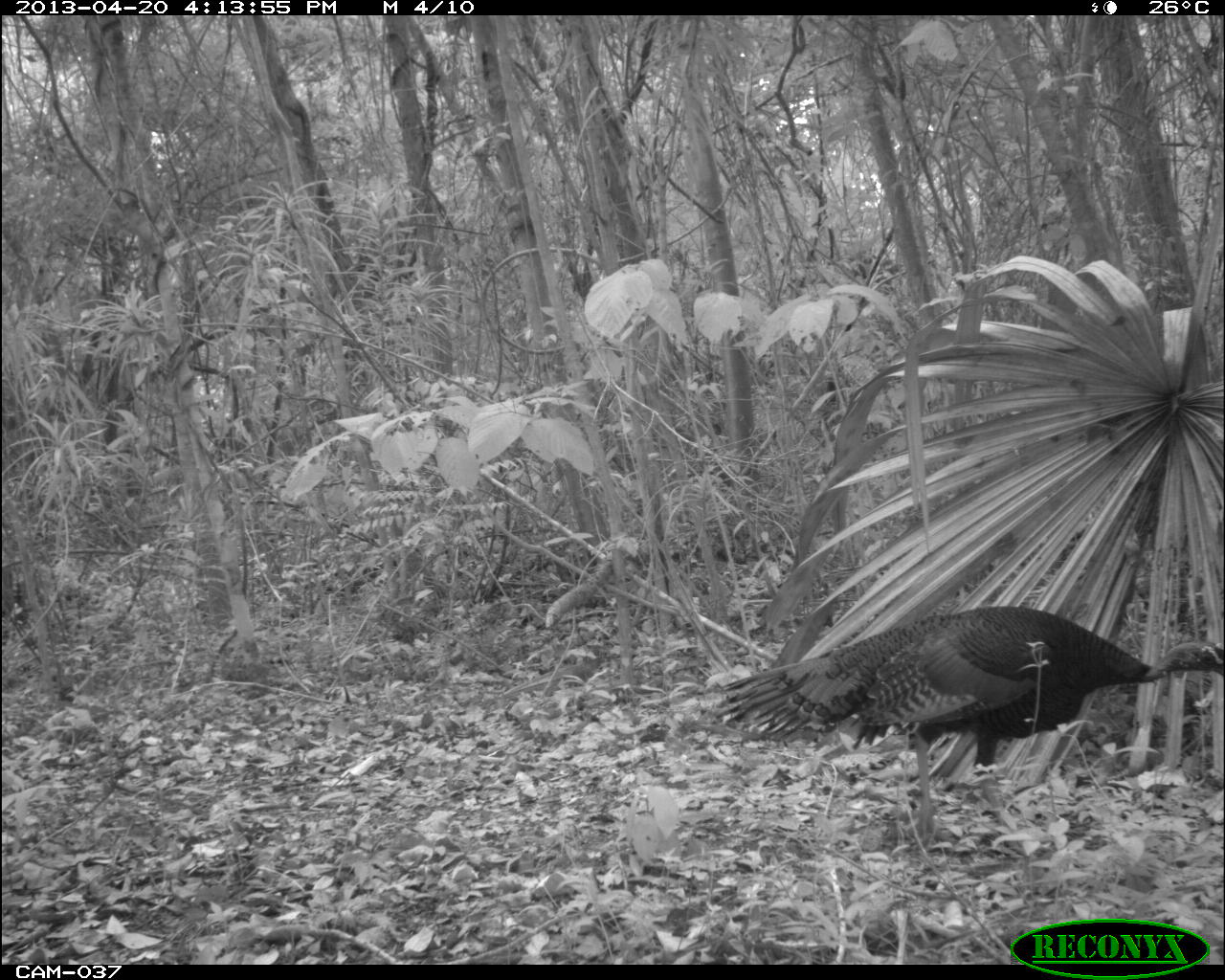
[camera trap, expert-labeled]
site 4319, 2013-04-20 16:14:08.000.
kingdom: Animalia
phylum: Chordata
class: Aves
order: Galliformes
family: Phasianidae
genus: Meleagris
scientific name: Meleagris ocellata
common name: ocellated turkey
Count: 1.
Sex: male.